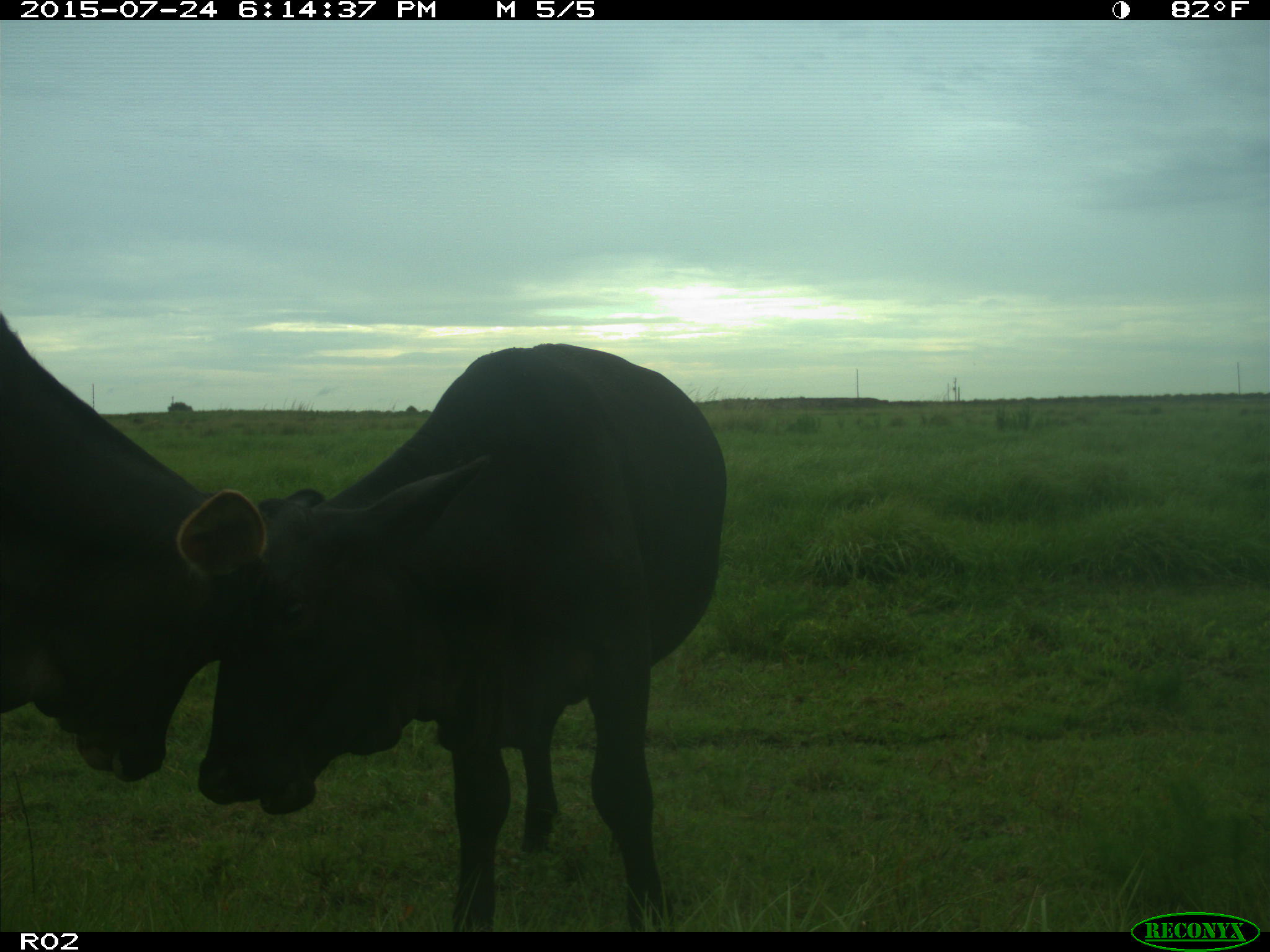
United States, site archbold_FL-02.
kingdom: Animalia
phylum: Chordata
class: Mammalia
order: Artiodactyla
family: Bovidae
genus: Bos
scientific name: Bos taurus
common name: domestic cow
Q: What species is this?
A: Bos taurus (domestic cow).